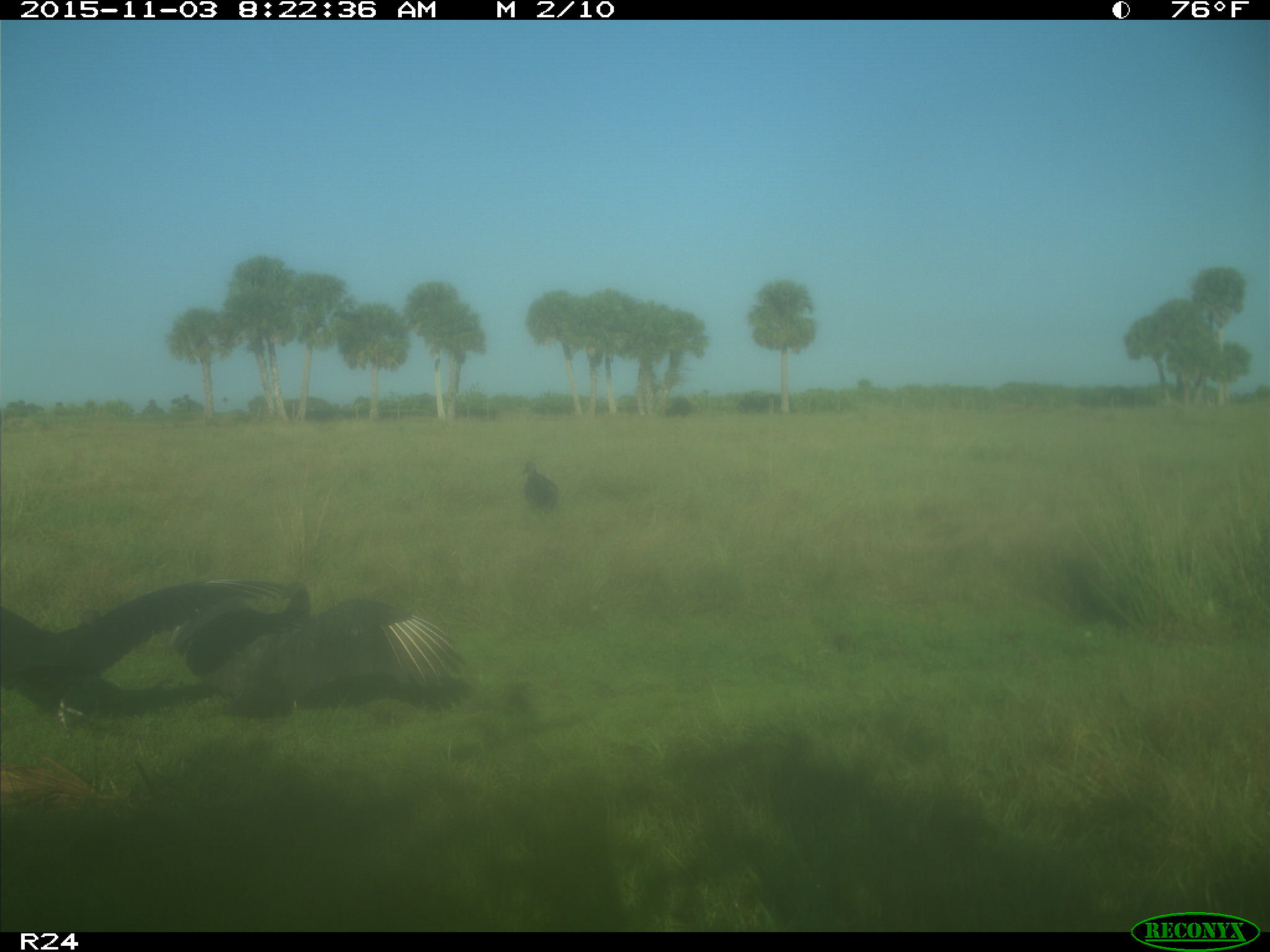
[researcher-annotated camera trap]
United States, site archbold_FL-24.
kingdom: Animalia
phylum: Chordata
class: Aves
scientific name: Aves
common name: birds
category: unidentified bird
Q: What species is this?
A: Unidentified bird (birds) (Aves).